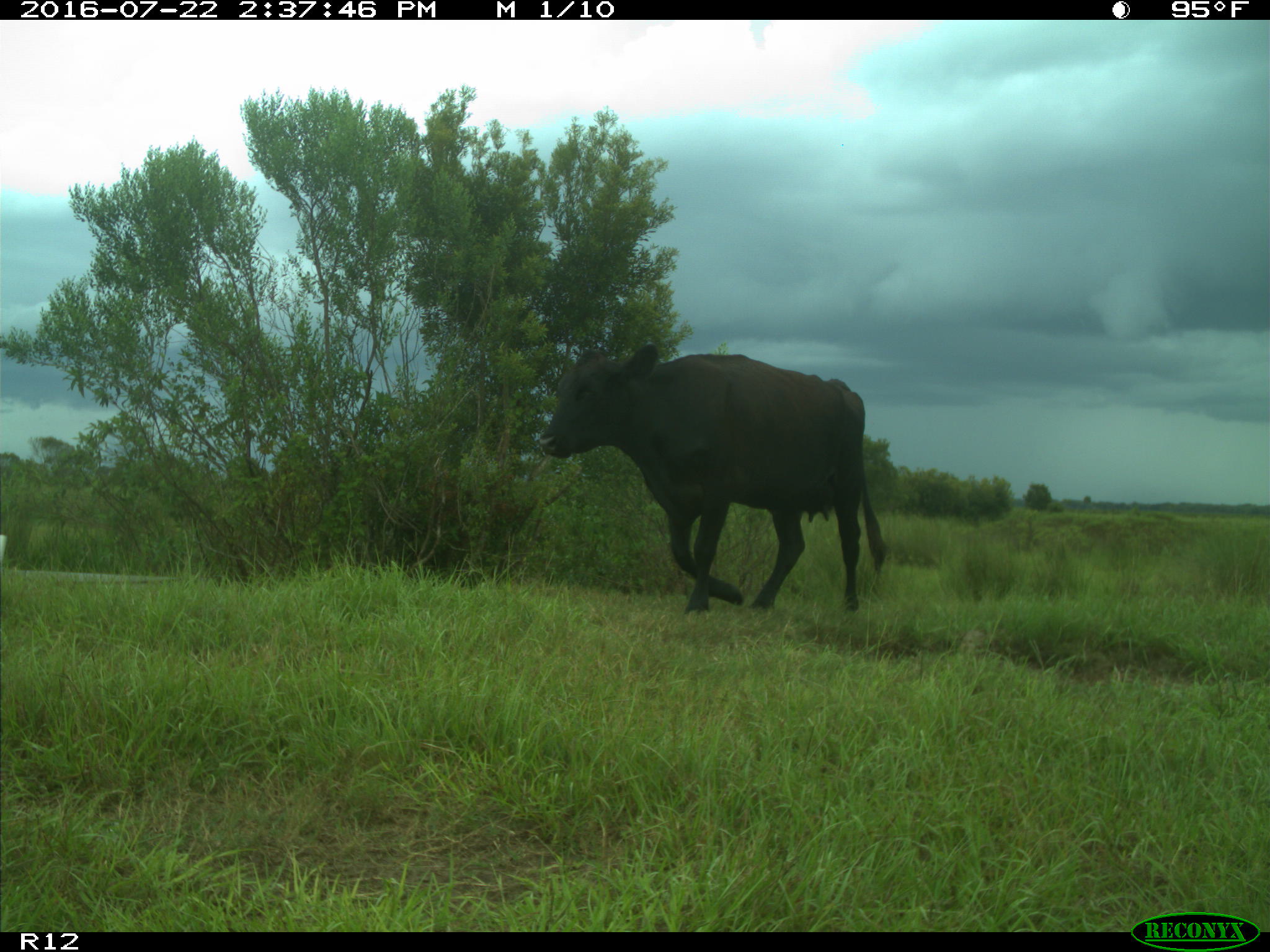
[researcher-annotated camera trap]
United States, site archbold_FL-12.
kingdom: Animalia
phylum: Chordata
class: Mammalia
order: Artiodactyla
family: Bovidae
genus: Bos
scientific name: Bos taurus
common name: domestic cow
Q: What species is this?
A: Bos taurus (domestic cow).